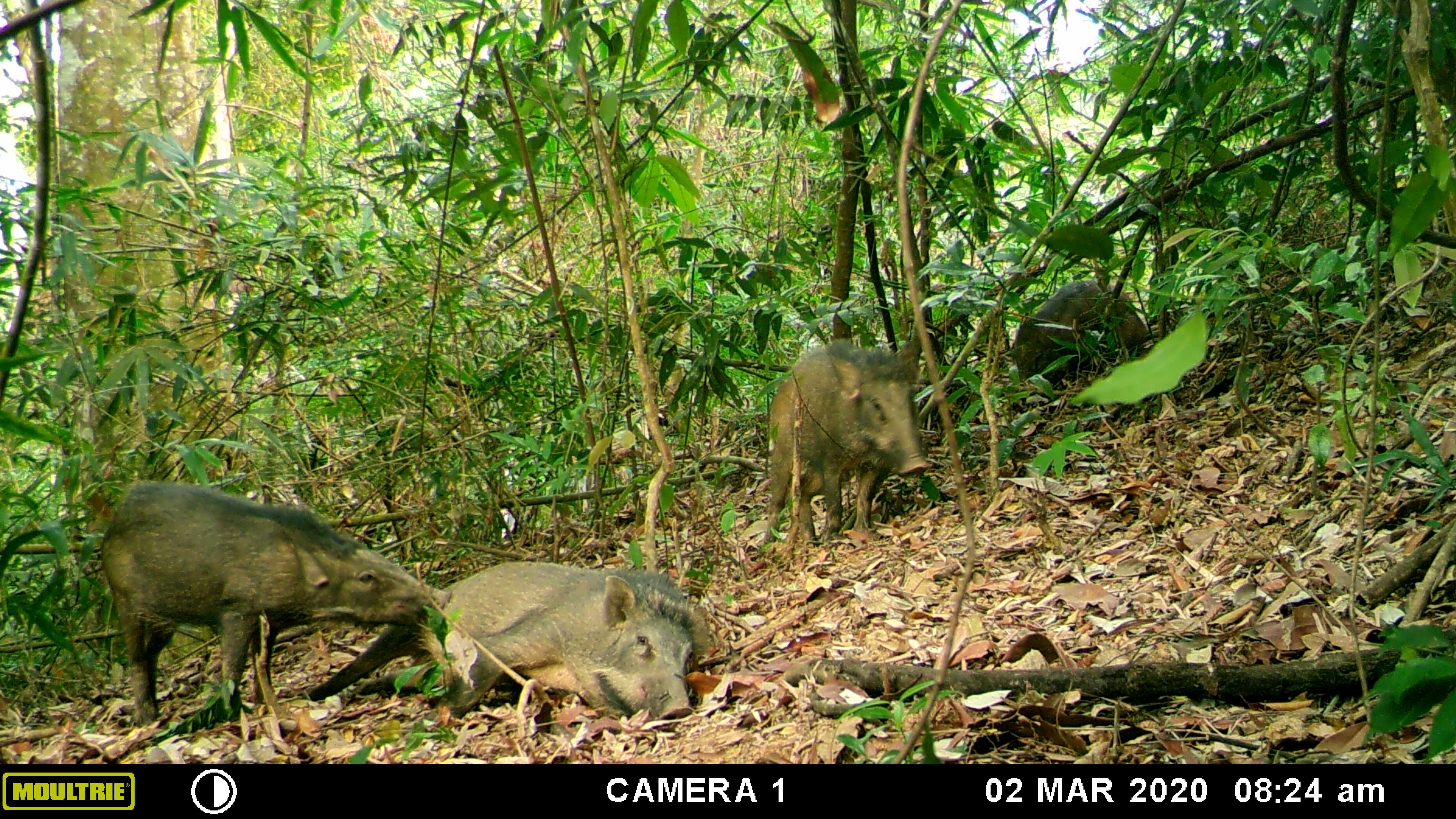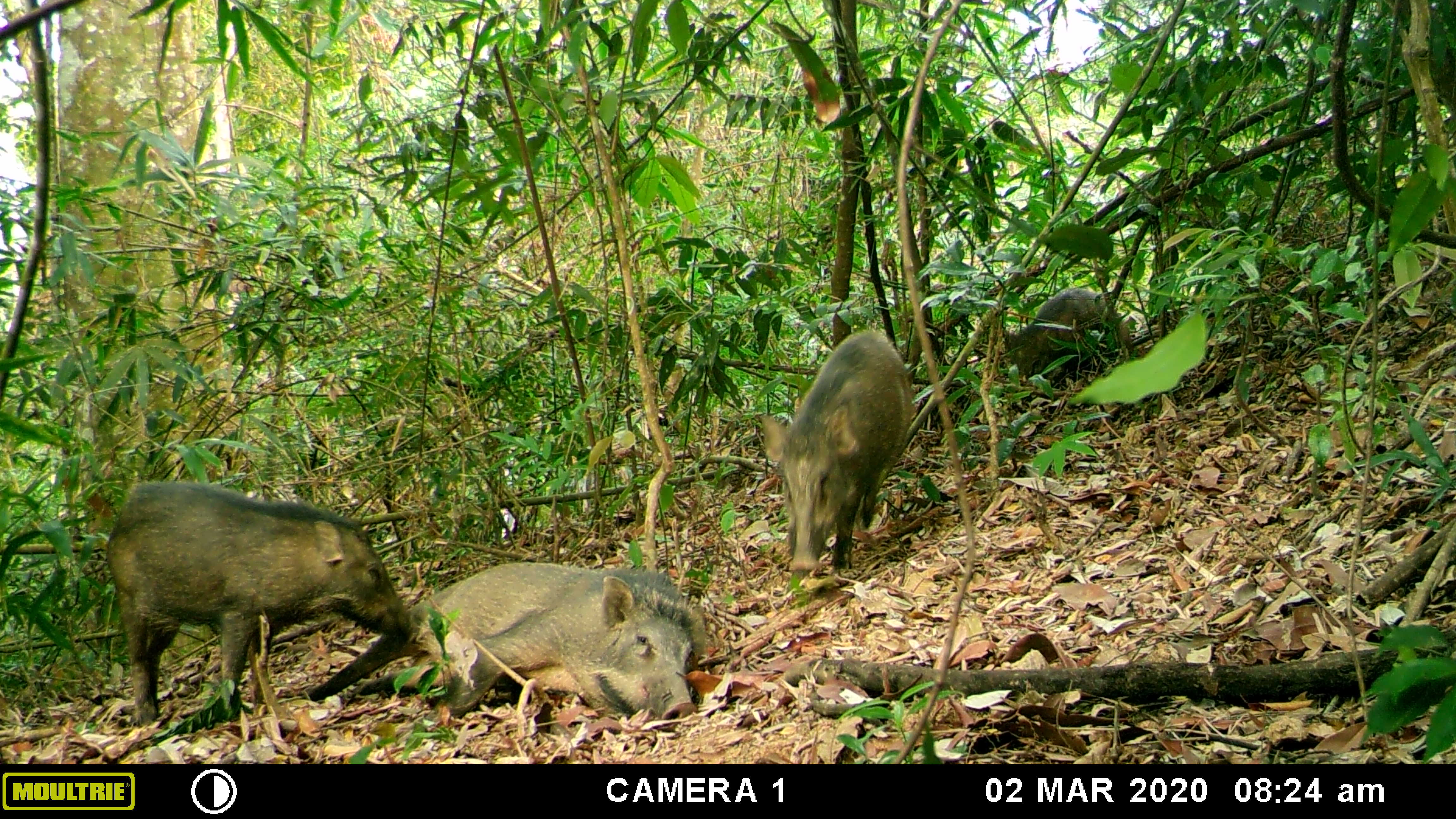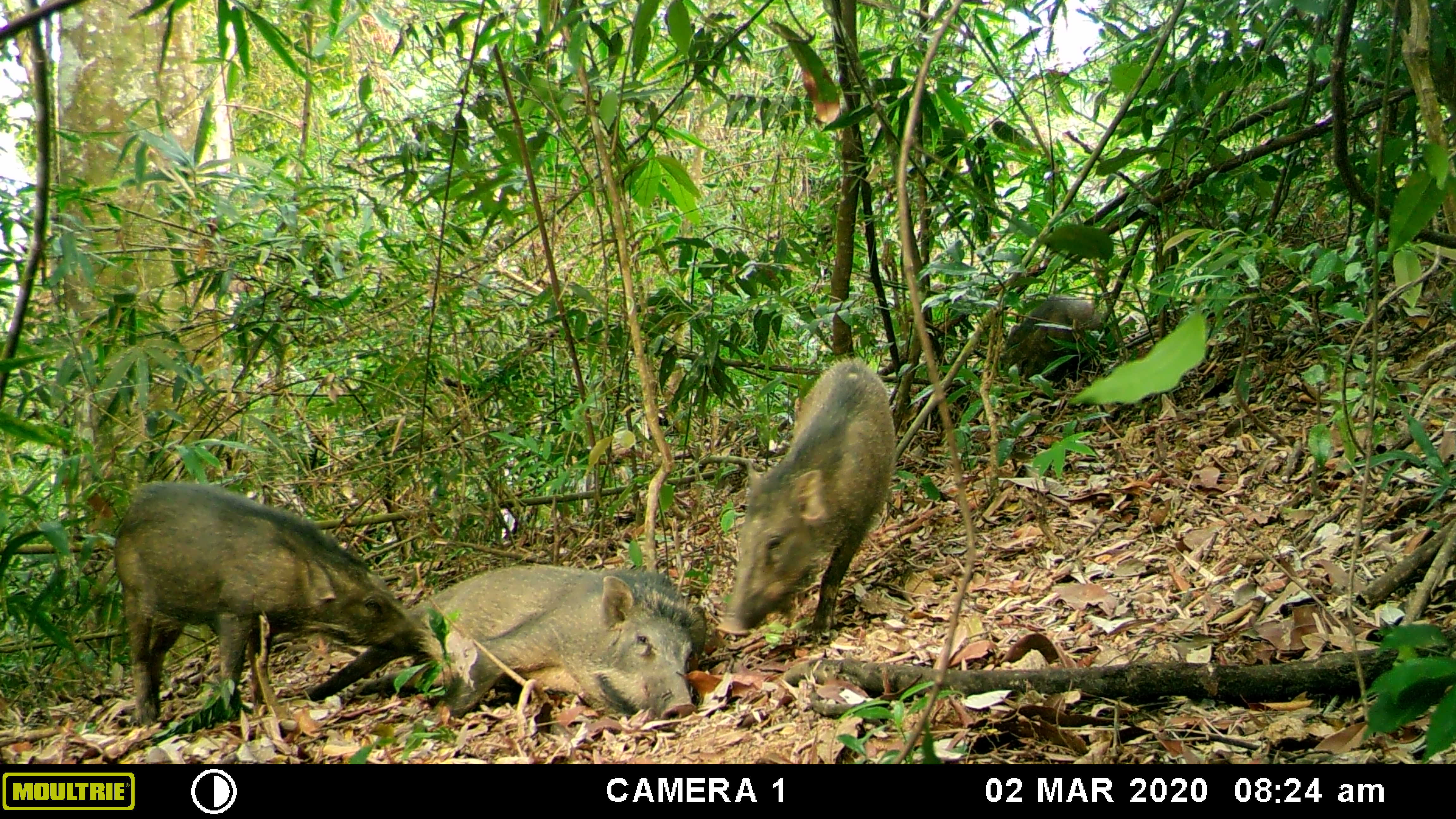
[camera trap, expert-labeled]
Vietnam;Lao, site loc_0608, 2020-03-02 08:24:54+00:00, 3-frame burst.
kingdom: Animalia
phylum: Chordata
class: Mammalia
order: Artiodactyla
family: Suidae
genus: Sus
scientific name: Sus scrofa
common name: eurasian wild pig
Eurasian wild pig (Sus scrofa). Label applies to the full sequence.